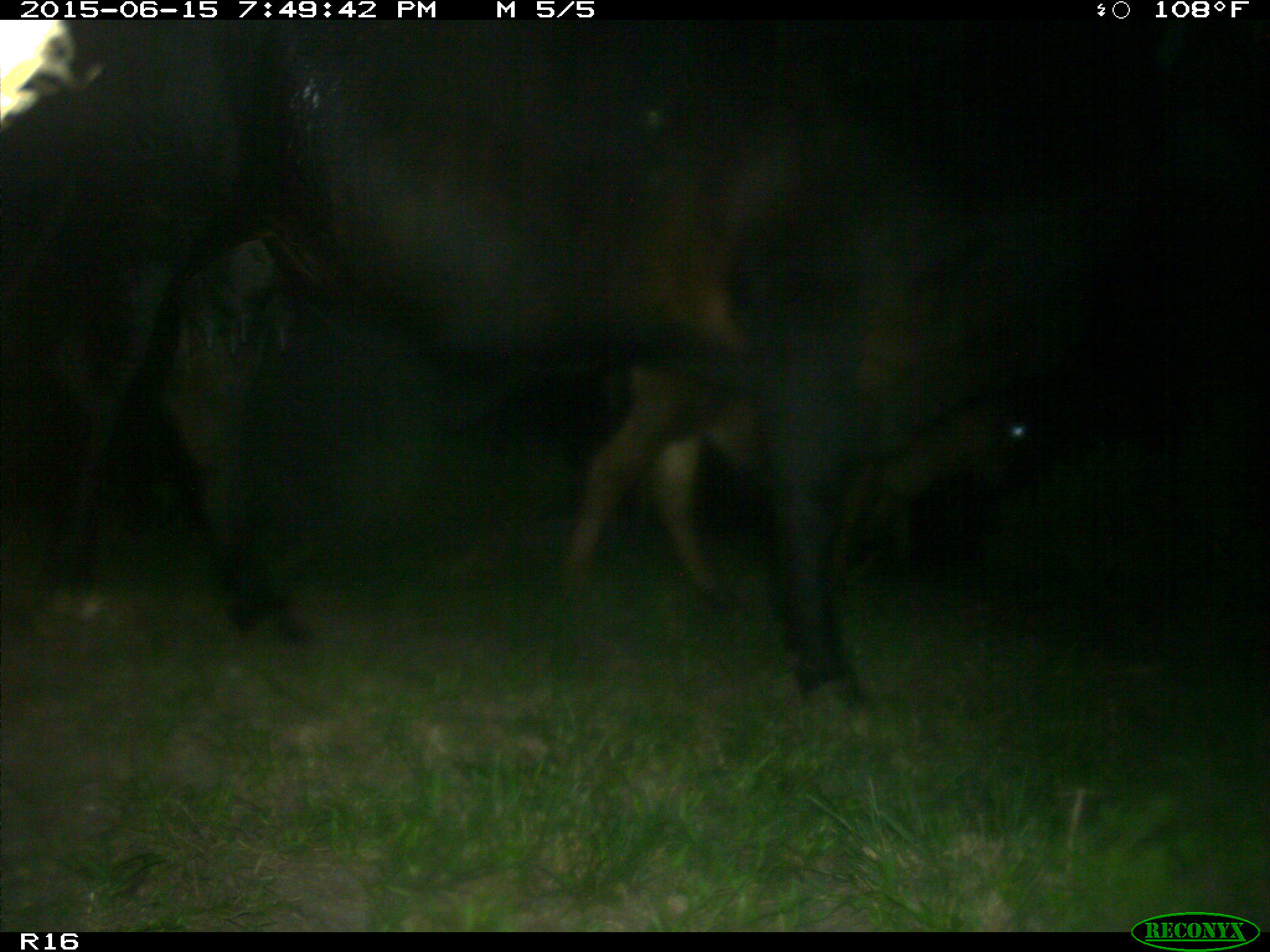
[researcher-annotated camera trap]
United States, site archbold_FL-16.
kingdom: Animalia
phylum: Chordata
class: Mammalia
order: Artiodactyla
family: Bovidae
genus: Bos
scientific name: Bos taurus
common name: domestic cow